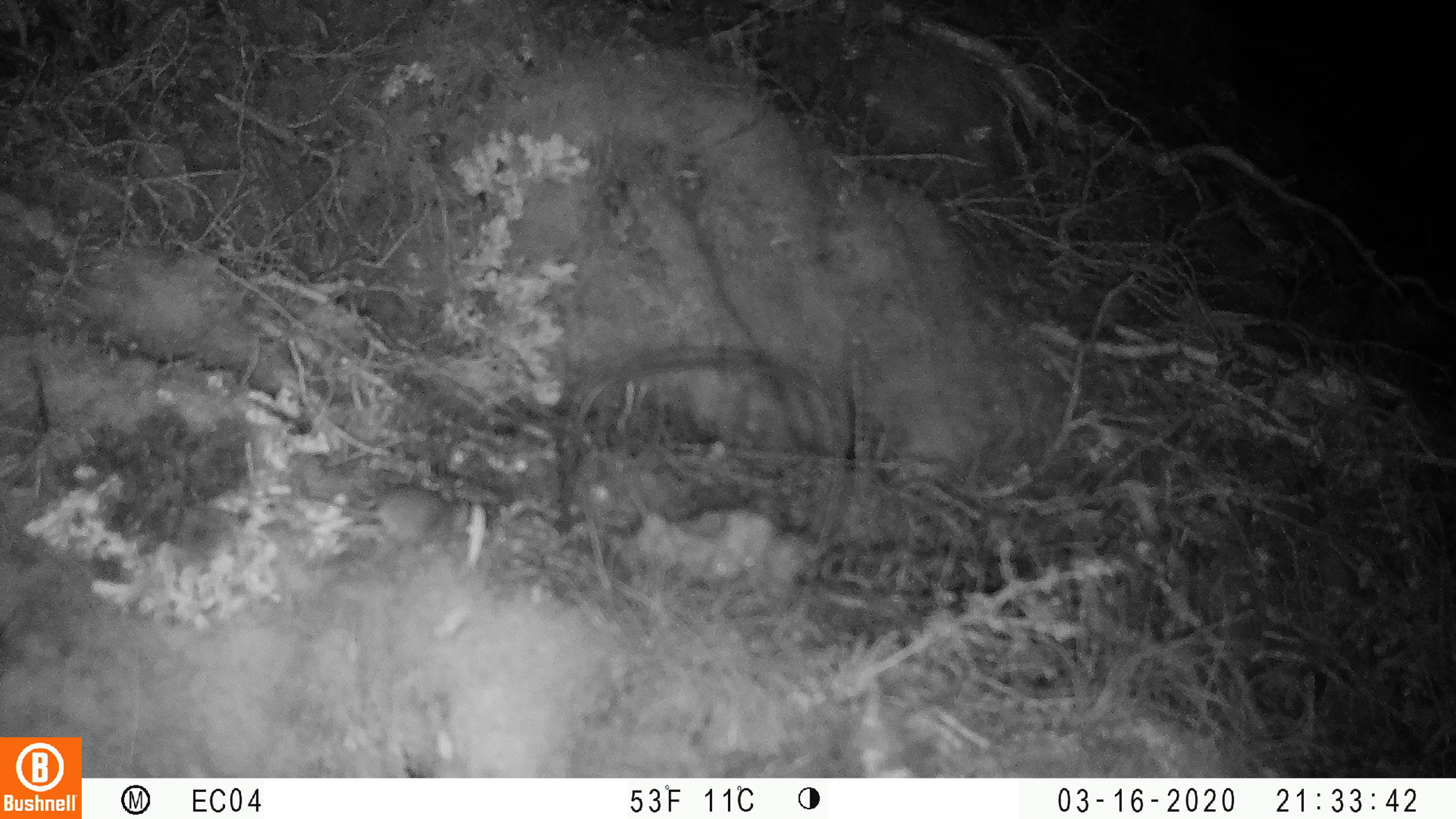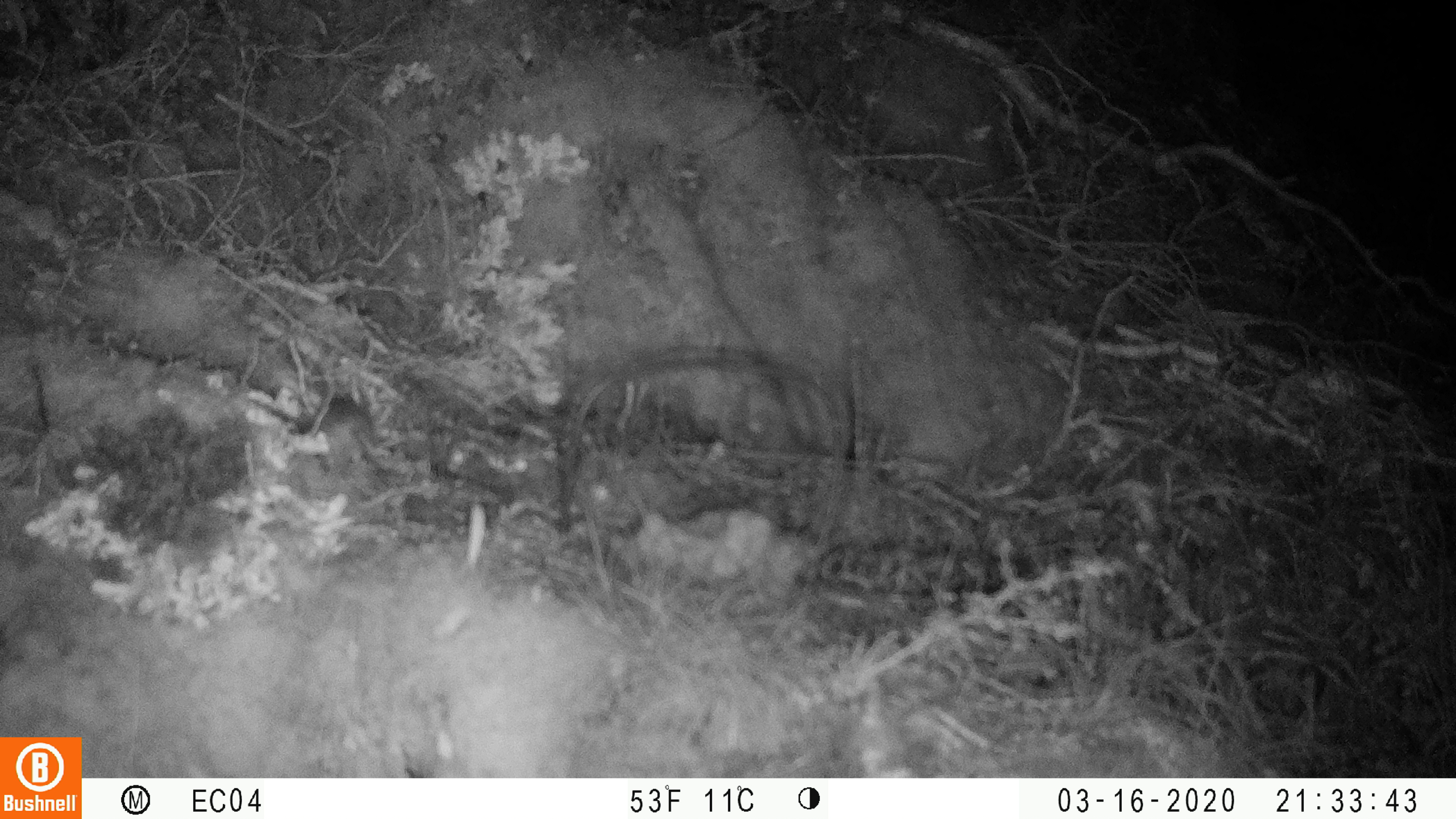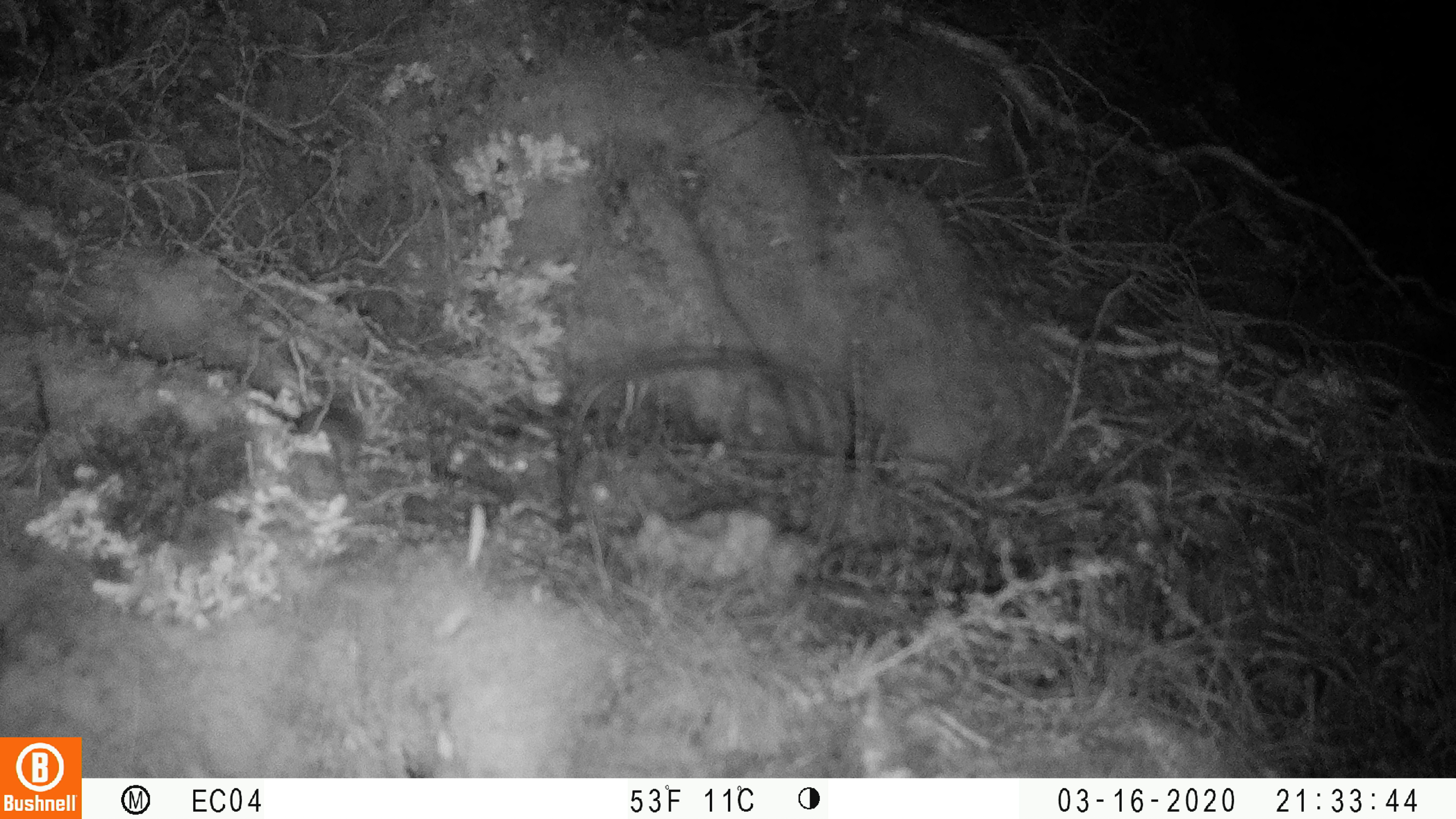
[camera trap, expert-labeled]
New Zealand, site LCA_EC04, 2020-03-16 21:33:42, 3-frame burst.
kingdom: Animalia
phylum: Chordata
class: Mammalia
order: Rodentia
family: Muridae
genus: Mus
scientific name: Mus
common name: mouse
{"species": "mouse (Mus)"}